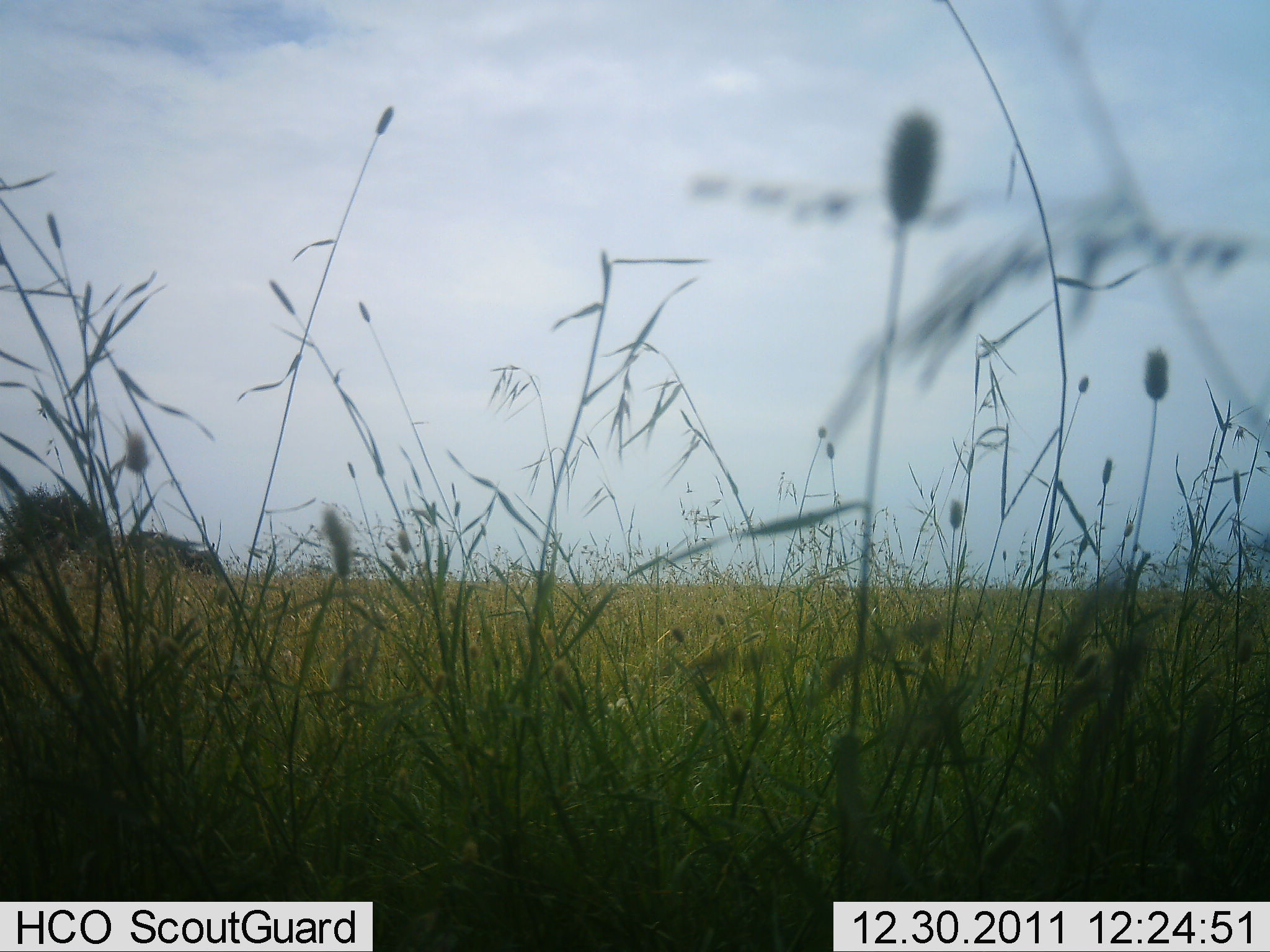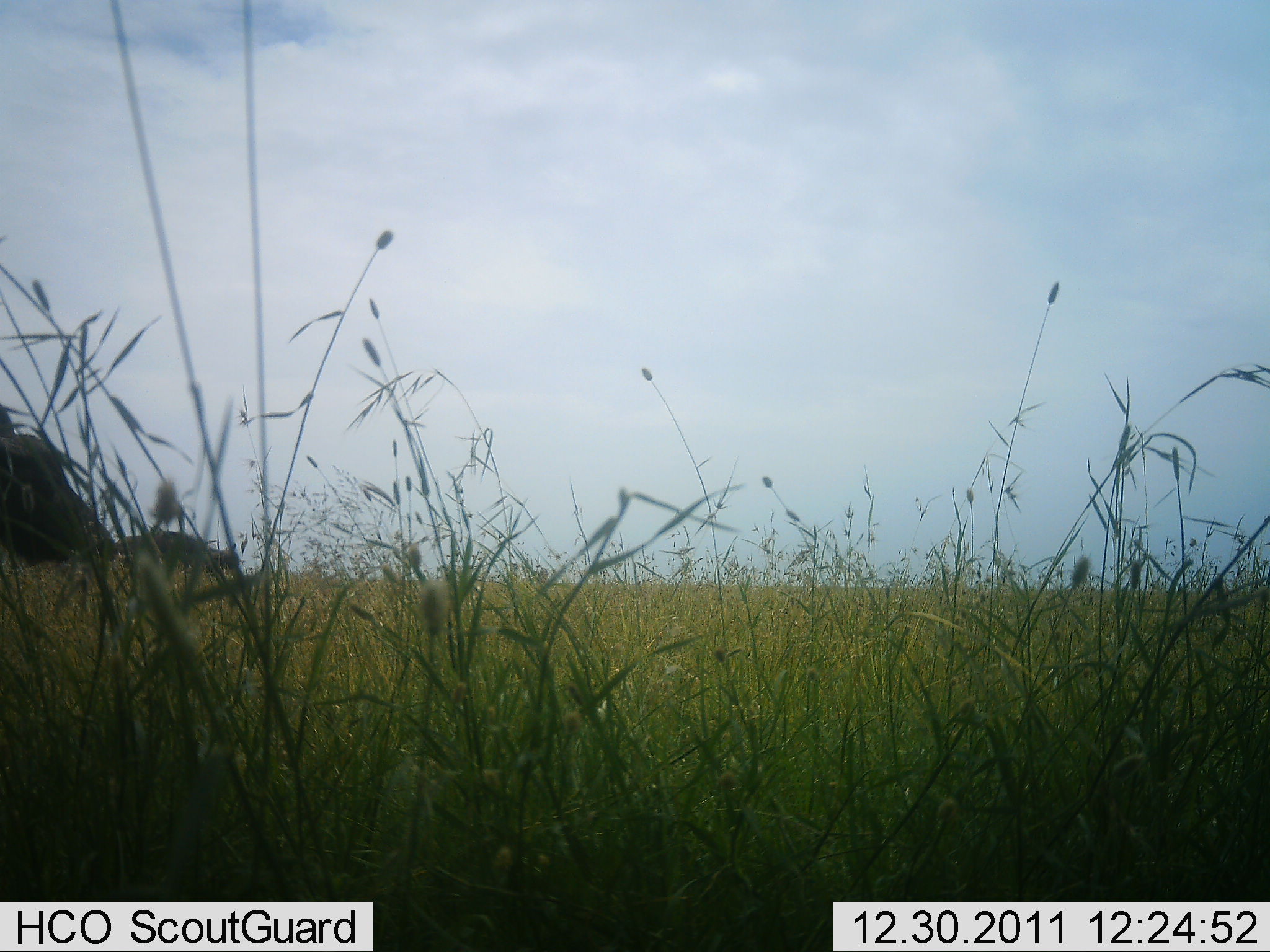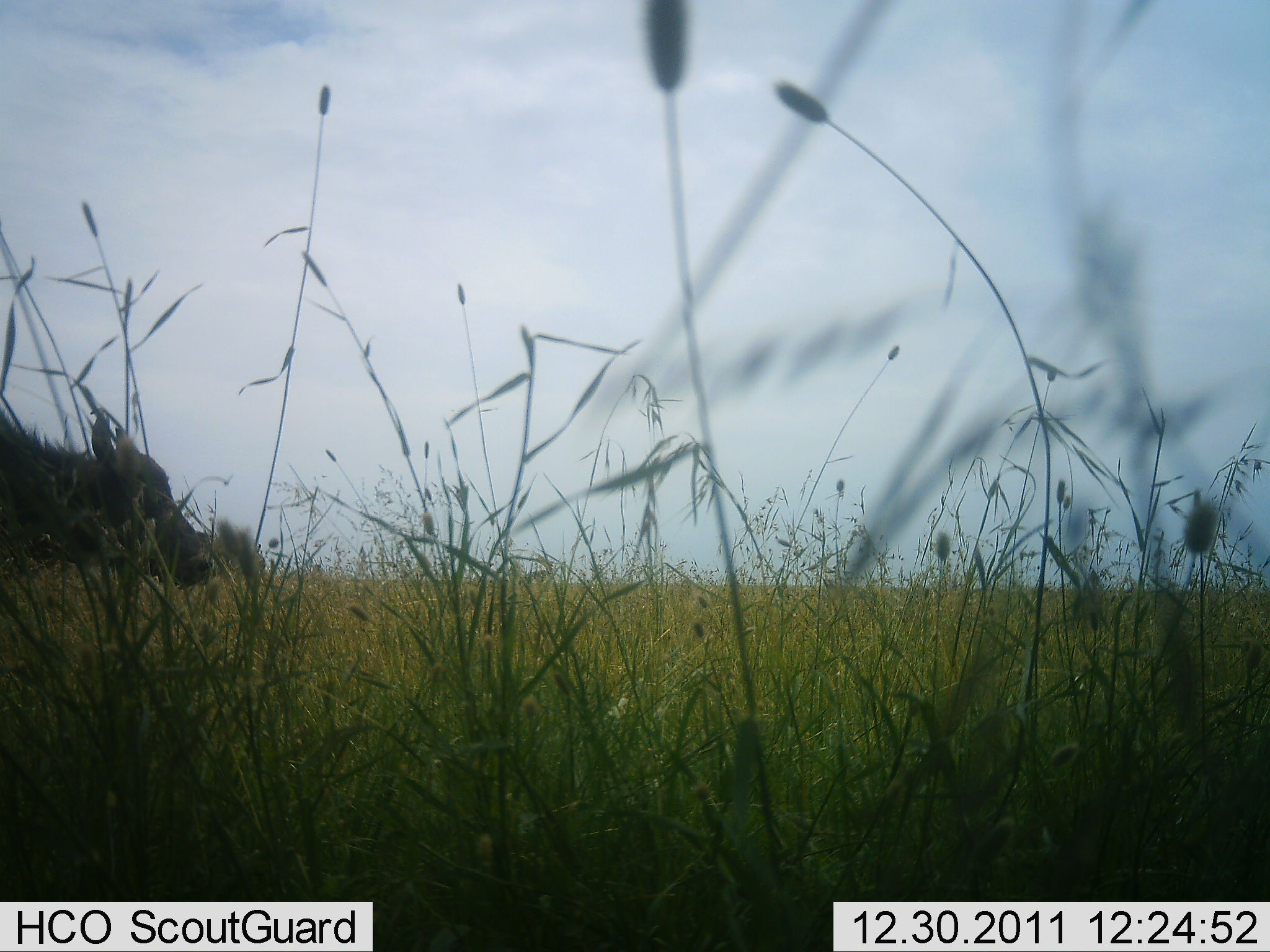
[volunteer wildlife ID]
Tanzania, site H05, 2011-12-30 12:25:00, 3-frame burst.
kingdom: Animalia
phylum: Chordata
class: Mammalia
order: Artiodactyla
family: Bovidae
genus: Syncerus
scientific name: Syncerus caffer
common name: cape buffalo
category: buffalo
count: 1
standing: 0%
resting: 0%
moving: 100%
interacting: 0%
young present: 60%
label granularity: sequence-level